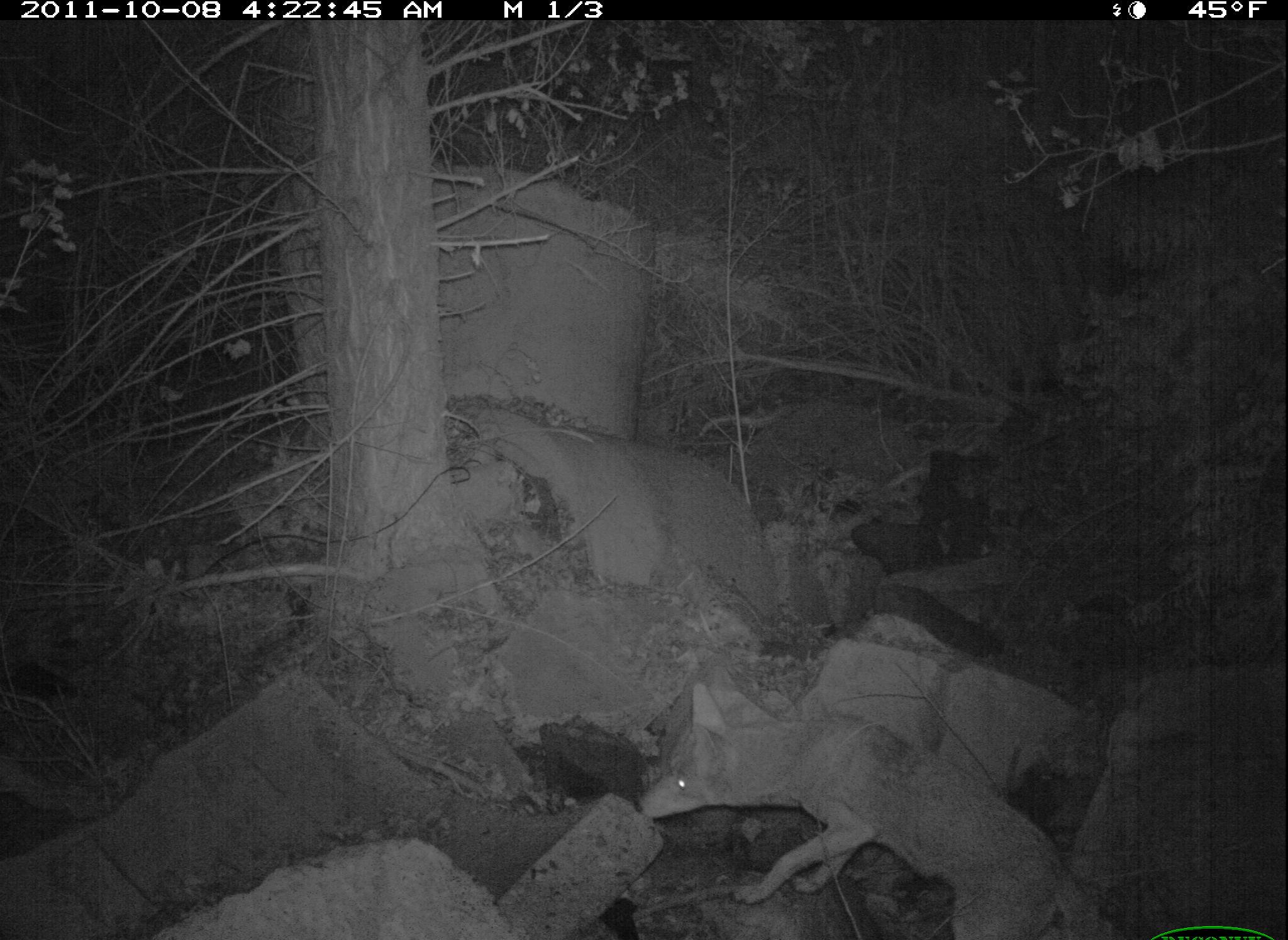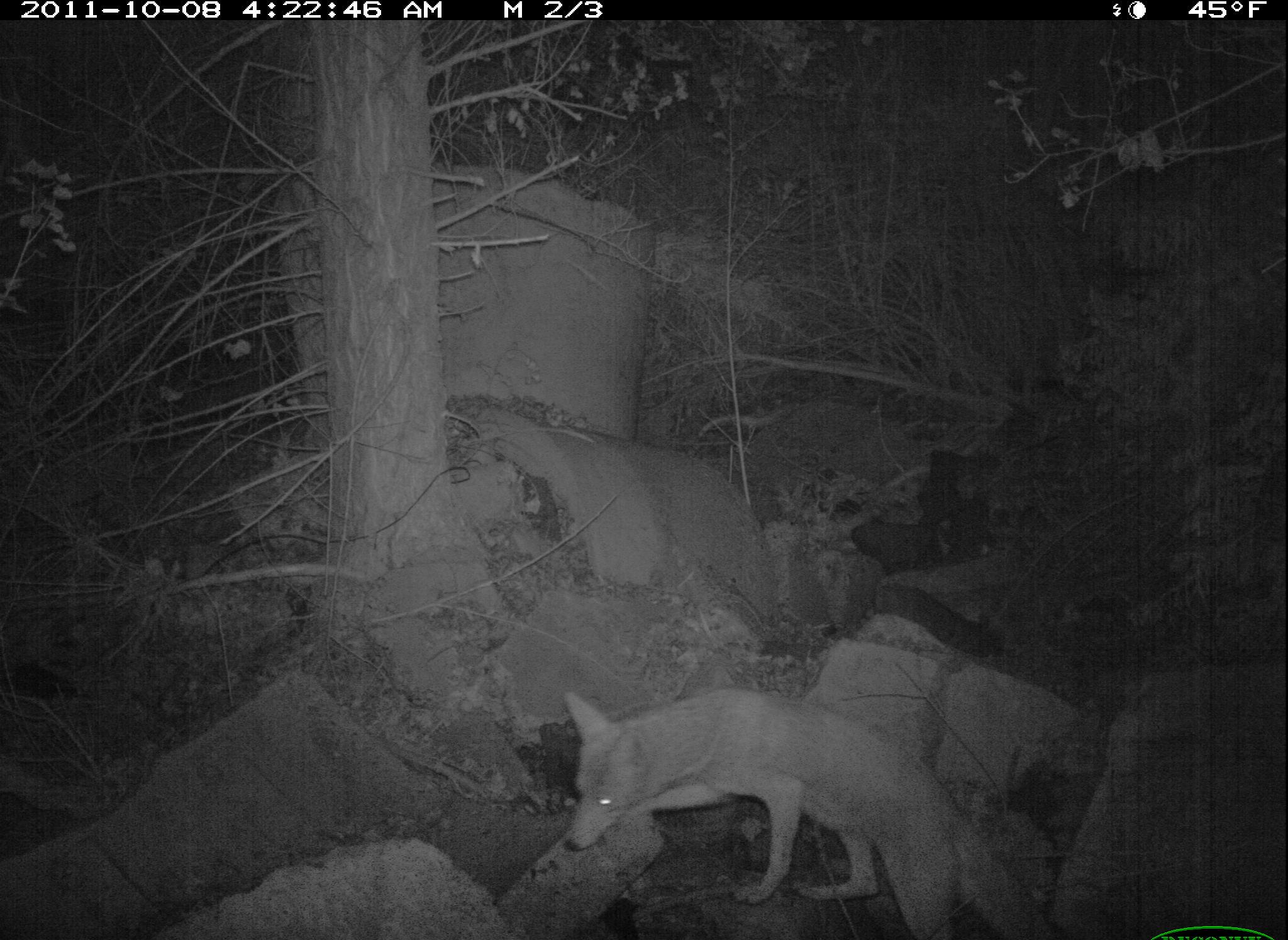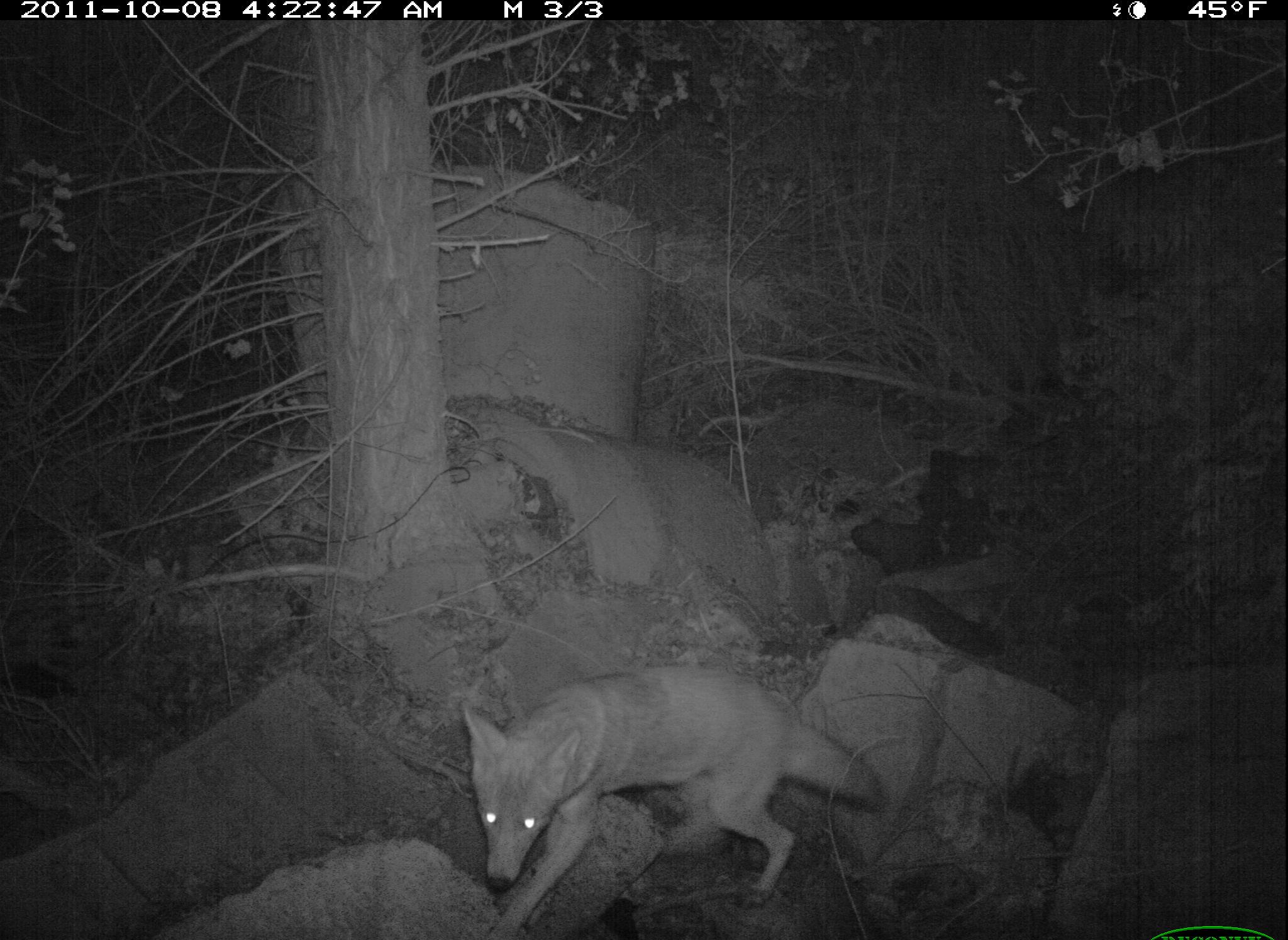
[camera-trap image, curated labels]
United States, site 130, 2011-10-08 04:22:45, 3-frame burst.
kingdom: Animalia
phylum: Chordata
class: Mammalia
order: Carnivora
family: Canidae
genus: Canis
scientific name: Canis latrans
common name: coyote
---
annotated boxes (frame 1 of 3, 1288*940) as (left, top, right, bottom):
coyote: (630, 672, 1119, 940)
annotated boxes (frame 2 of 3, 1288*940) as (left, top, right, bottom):
coyote: (544, 660, 1040, 940)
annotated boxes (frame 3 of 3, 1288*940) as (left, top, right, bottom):
coyote: (452, 660, 894, 940)